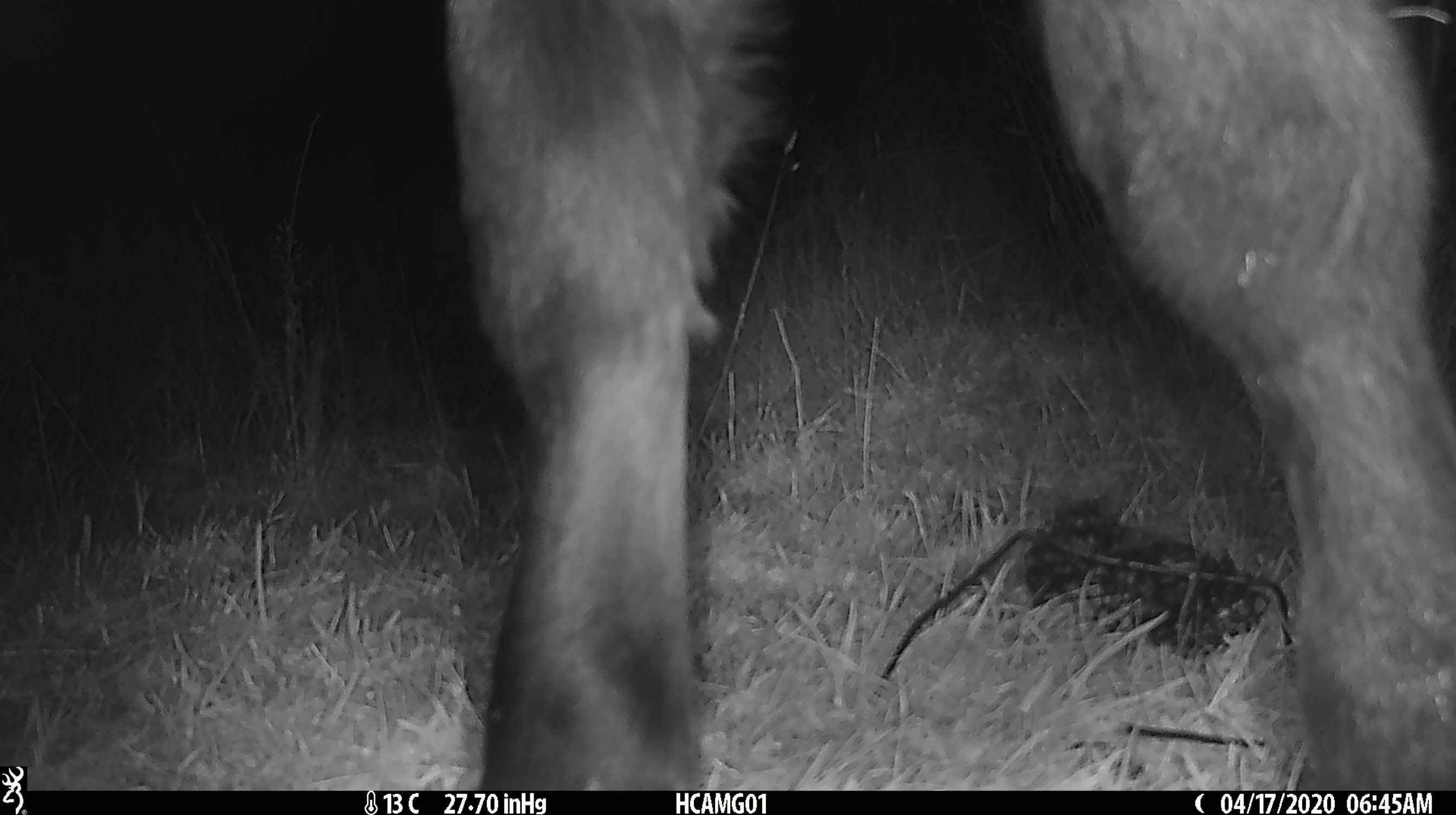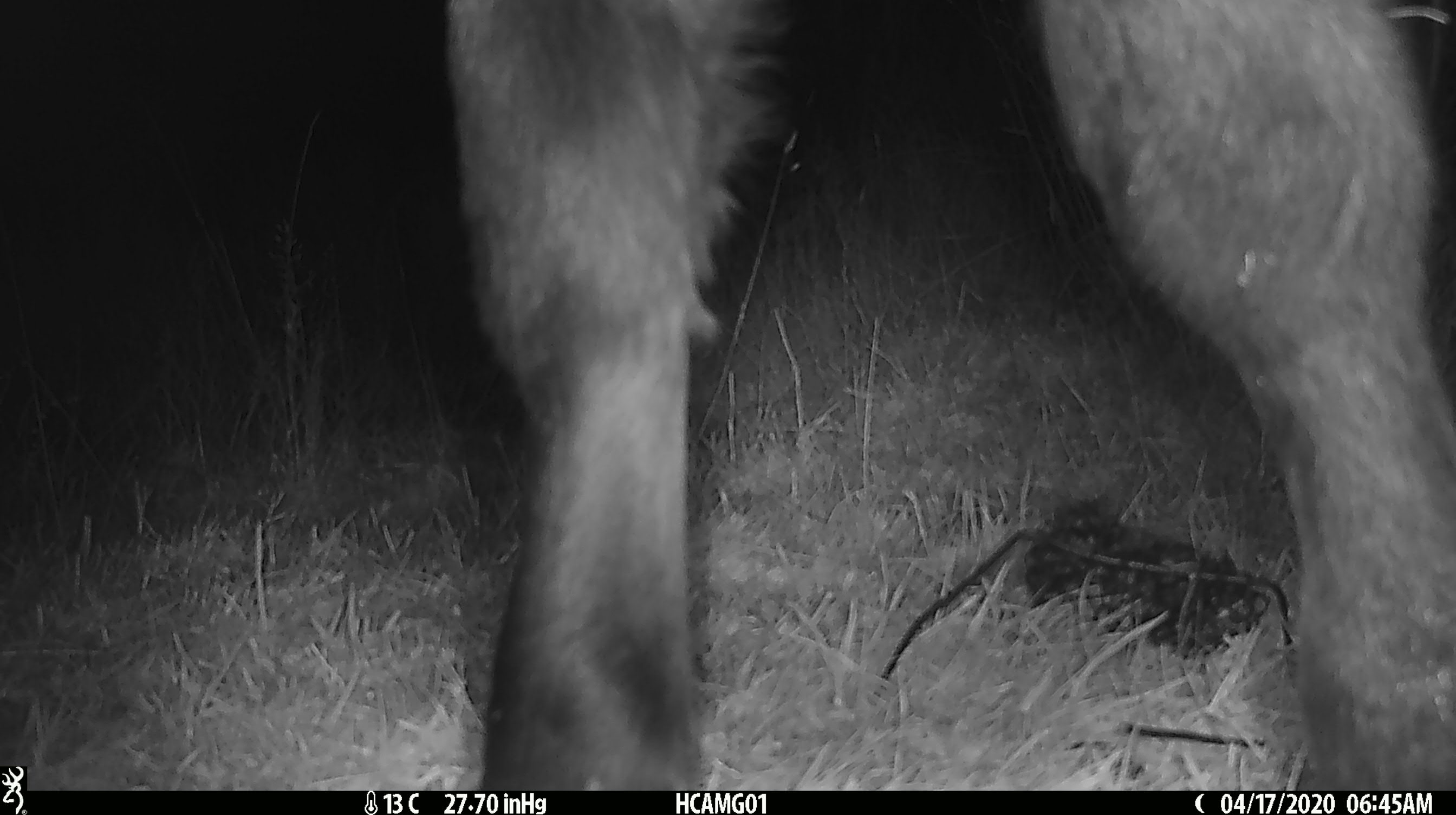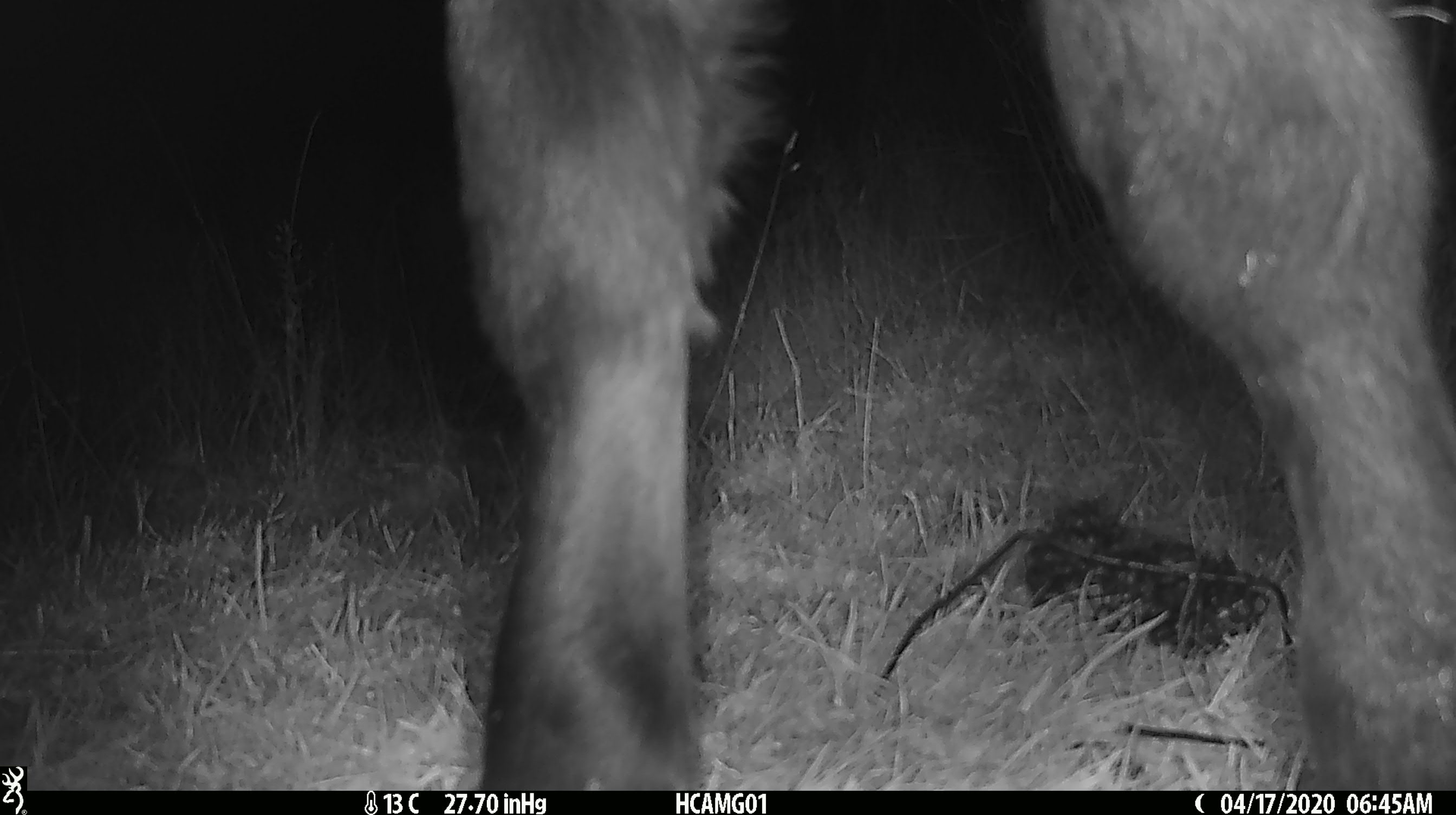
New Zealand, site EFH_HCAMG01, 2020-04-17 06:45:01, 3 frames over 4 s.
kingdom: Animalia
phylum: Chordata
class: Mammalia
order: Artiodactyla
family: Bovidae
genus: Bos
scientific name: Bos taurus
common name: domestic cow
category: cow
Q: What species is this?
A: Cow (domestic cow) (Bos taurus).